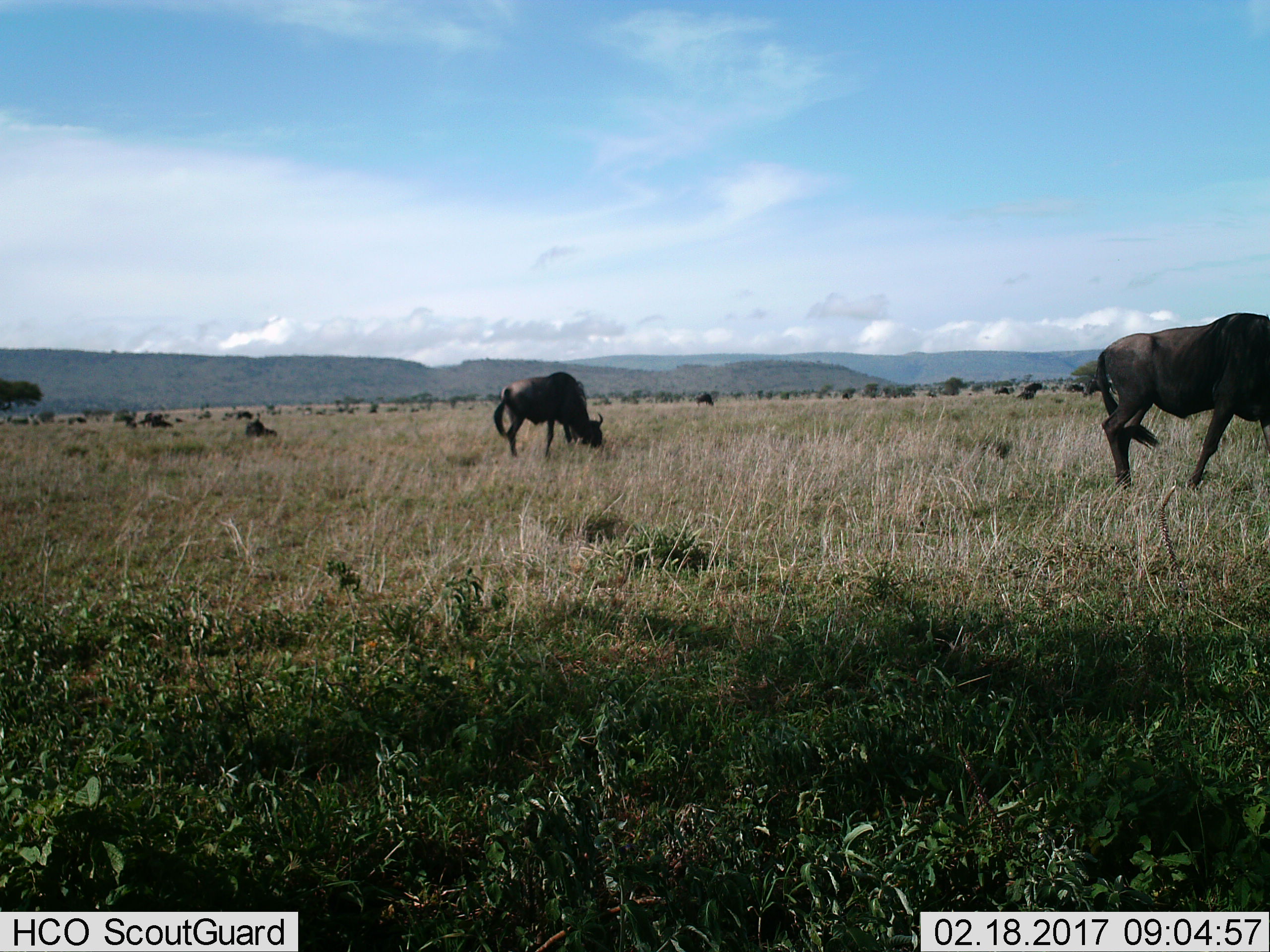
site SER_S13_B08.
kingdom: Animalia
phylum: Chordata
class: Mammalia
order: Artiodactyla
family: Bovidae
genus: Connochaetes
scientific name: Connochaetes taurinus taurinus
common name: blue wildebeest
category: wildebeestblue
Wildebeestblue (blue wildebeest) (Connochaetes taurinus taurinus), count 11-50. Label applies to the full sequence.